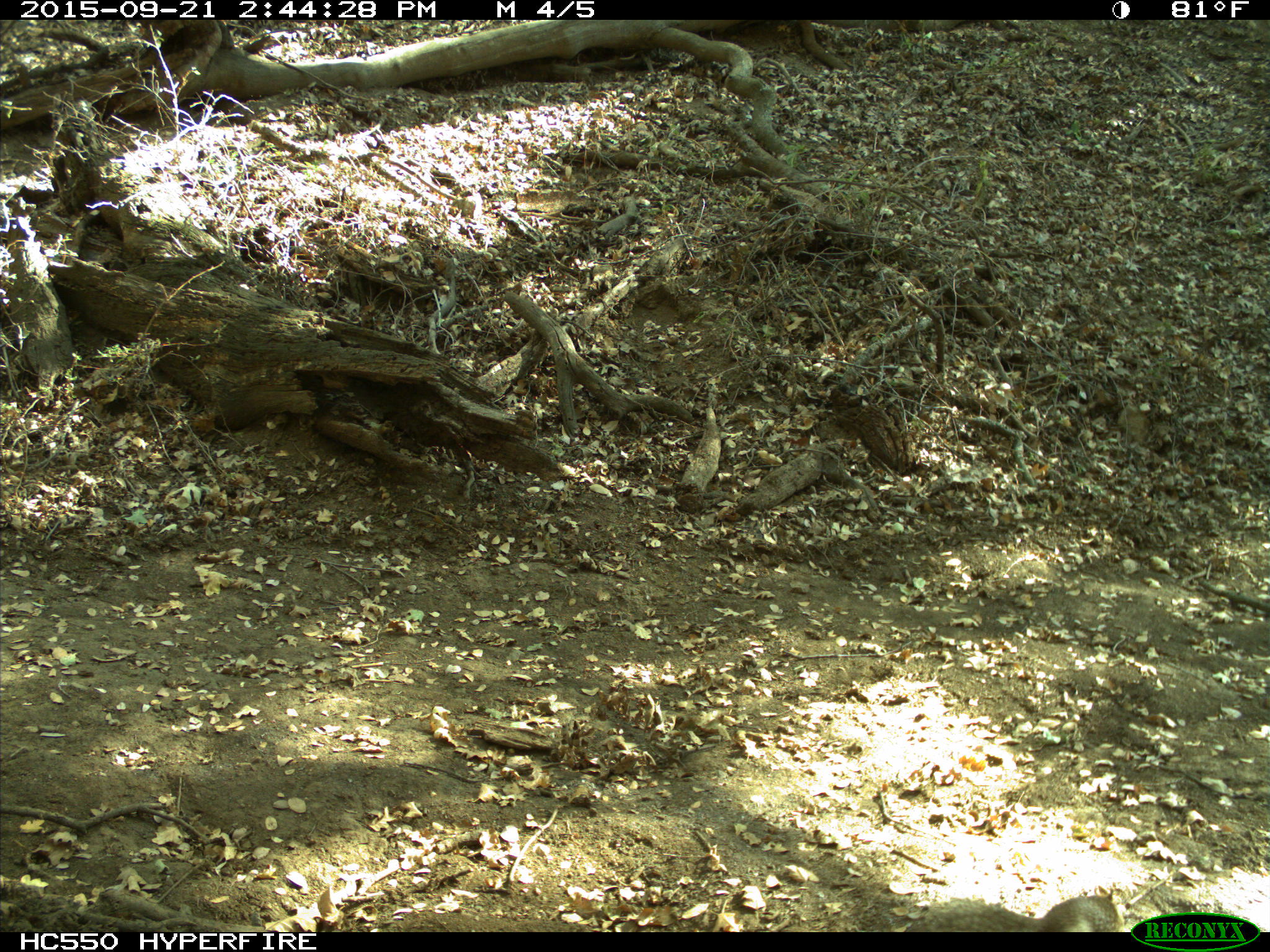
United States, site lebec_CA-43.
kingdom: Animalia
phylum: Chordata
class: Mammalia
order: Rodentia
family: Sciuridae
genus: Otospermophilus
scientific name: Otospermophilus beecheyi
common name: california ground squirrel